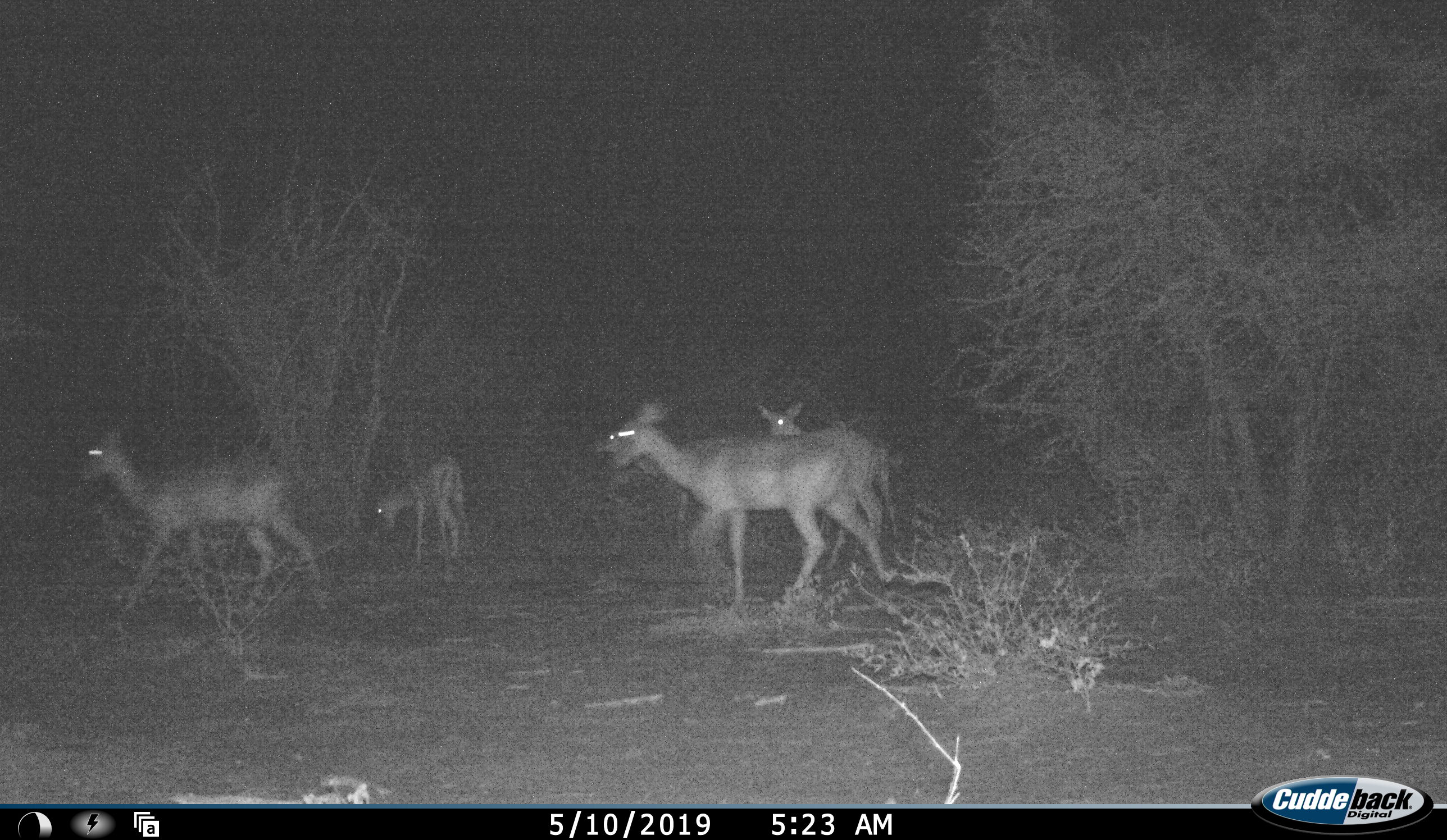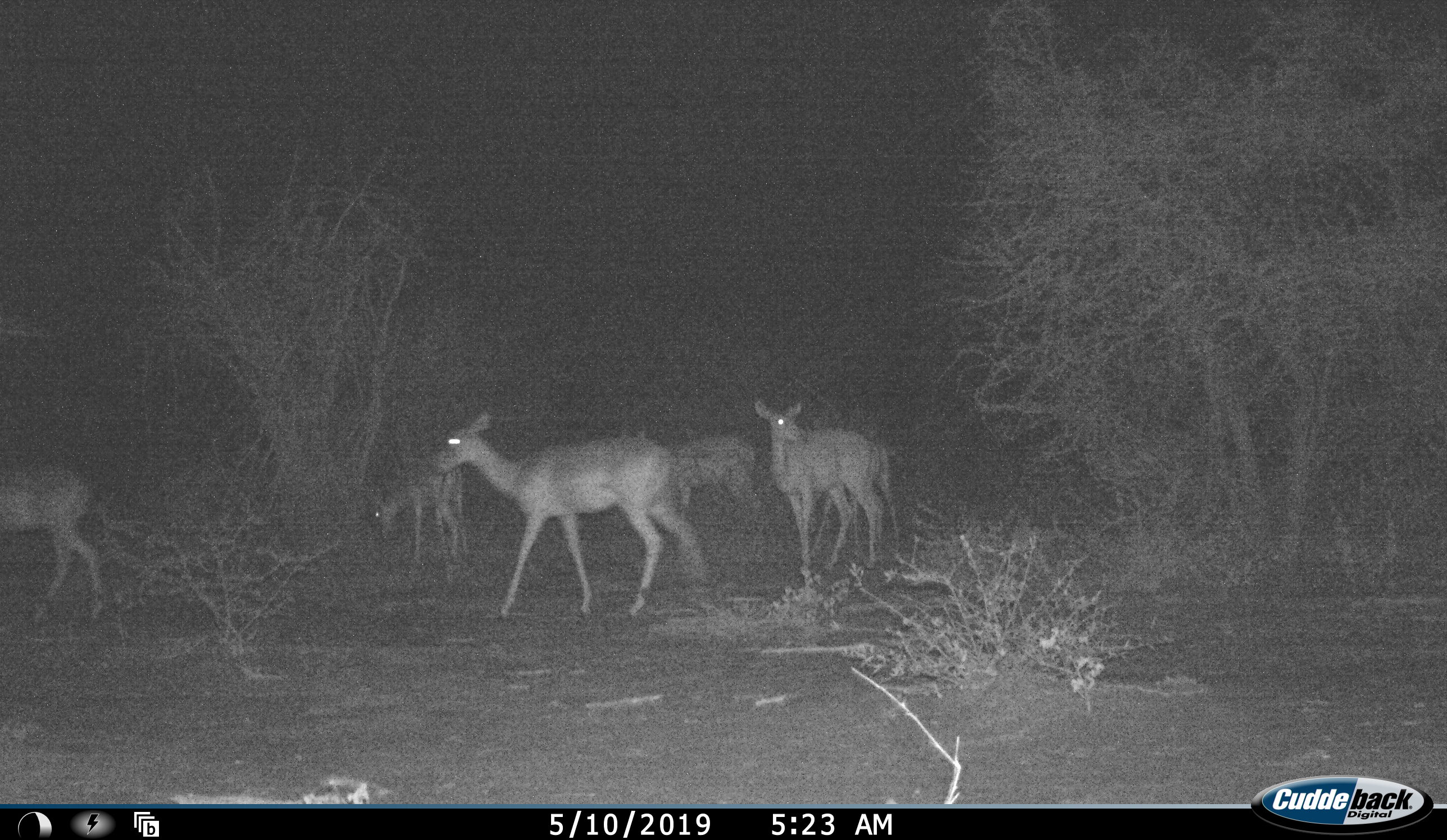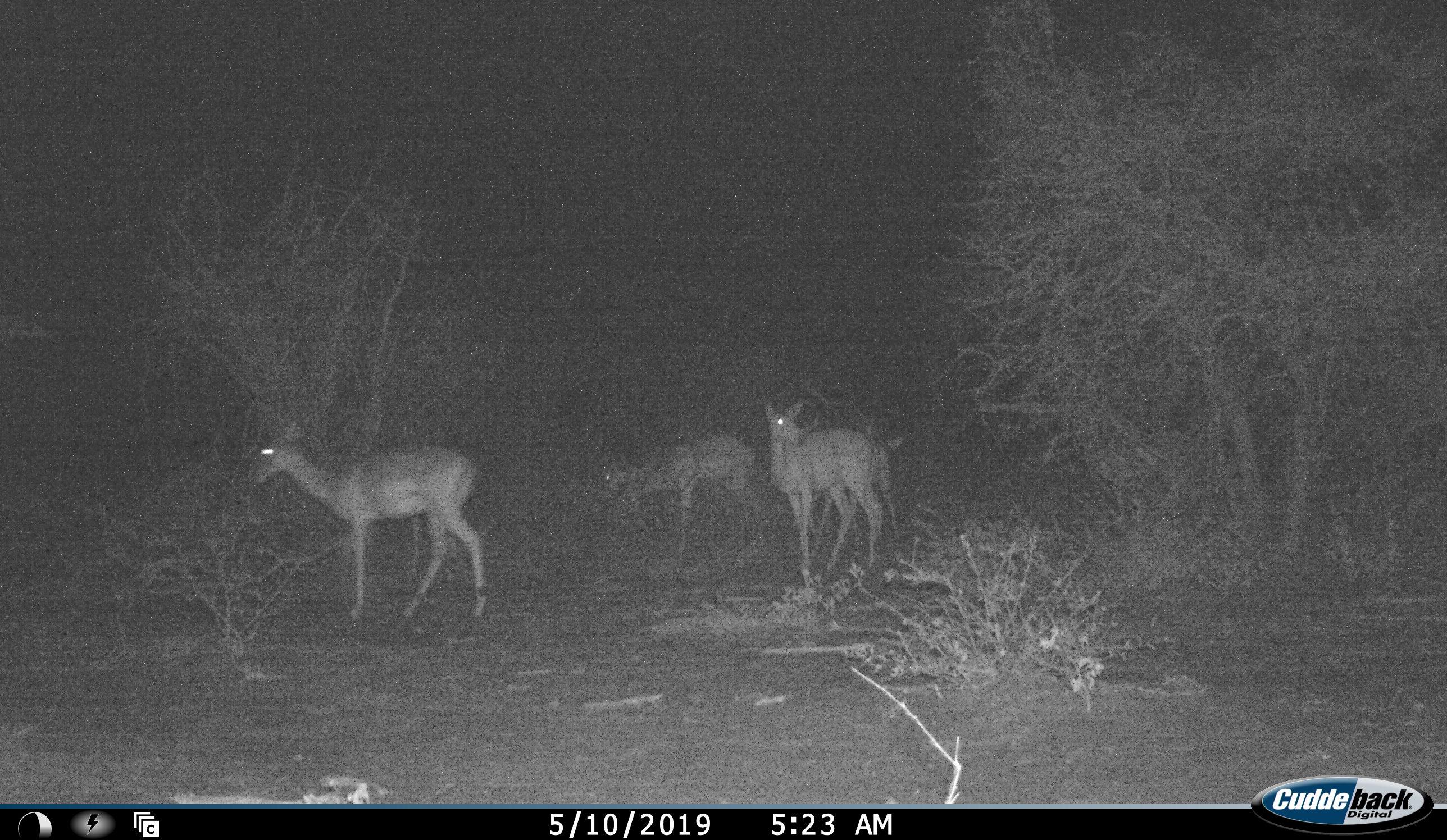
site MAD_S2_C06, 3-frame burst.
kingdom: Animalia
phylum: Chordata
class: Mammalia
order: Artiodactyla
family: Bovidae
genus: Aepyceros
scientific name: Aepyceros melampus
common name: impala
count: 6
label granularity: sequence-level